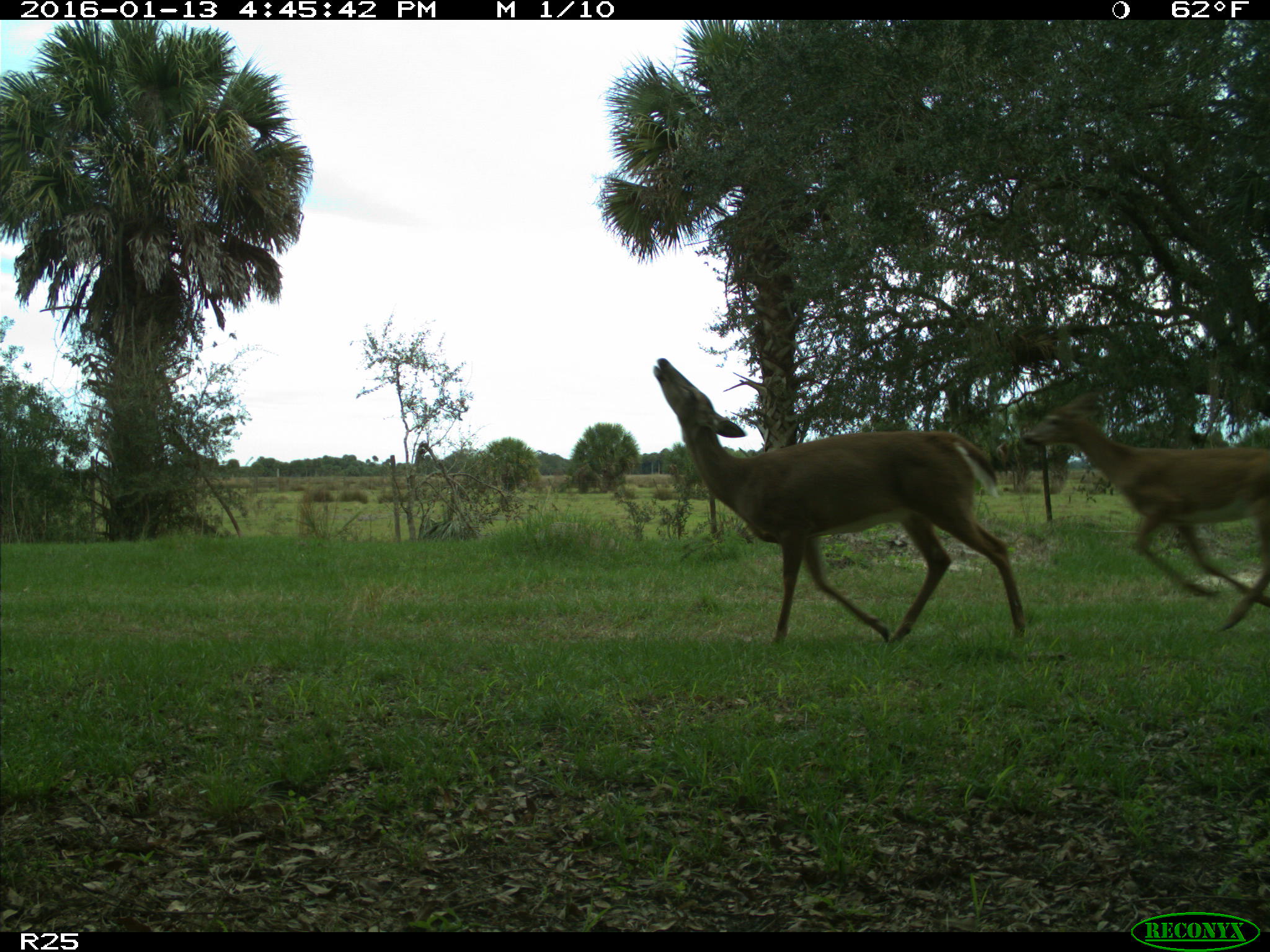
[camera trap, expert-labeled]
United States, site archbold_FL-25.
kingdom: Animalia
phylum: Chordata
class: Mammalia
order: Artiodactyla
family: Cervidae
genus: Odocoileus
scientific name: Odocoileus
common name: deer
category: unidentified deer